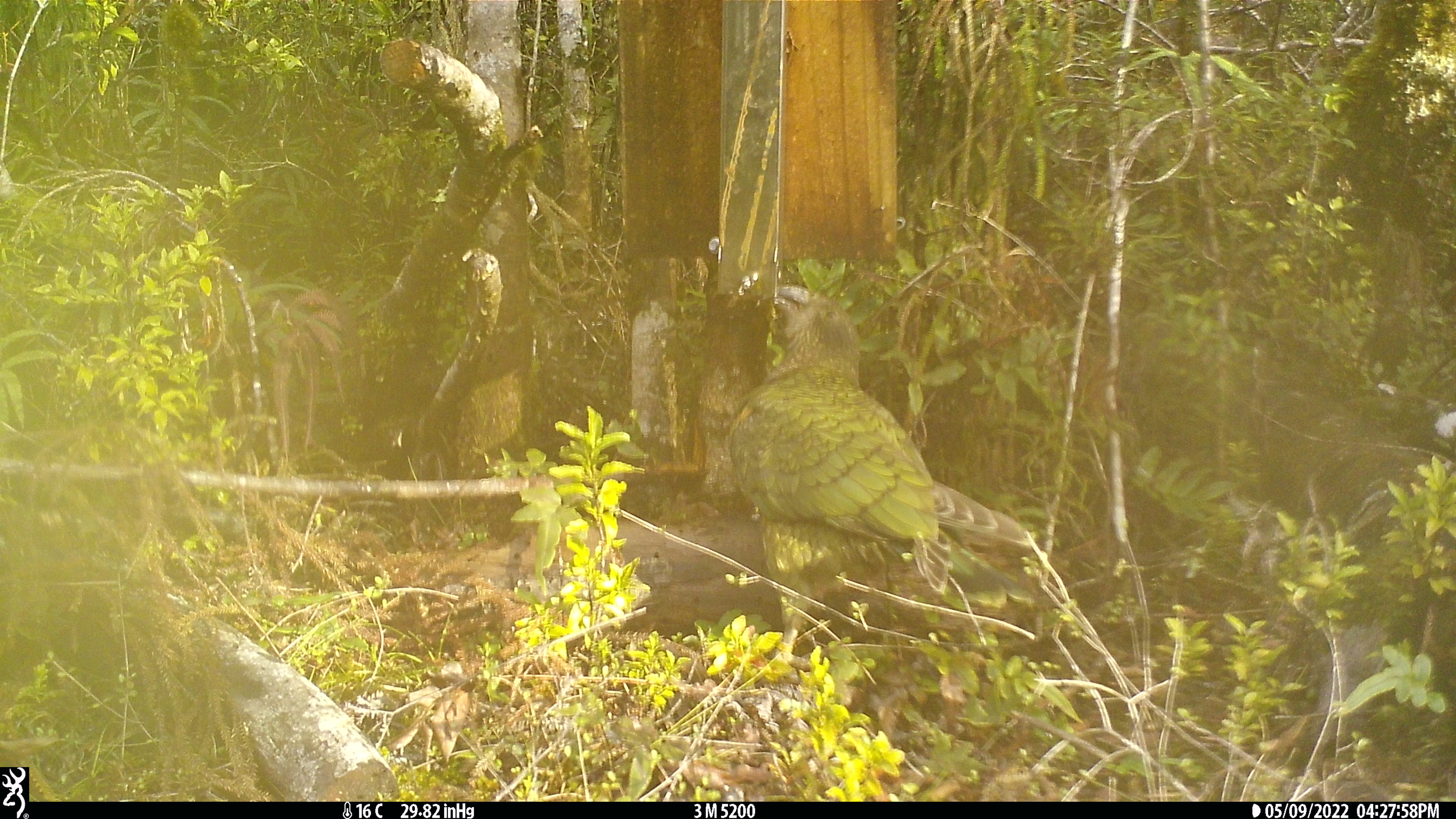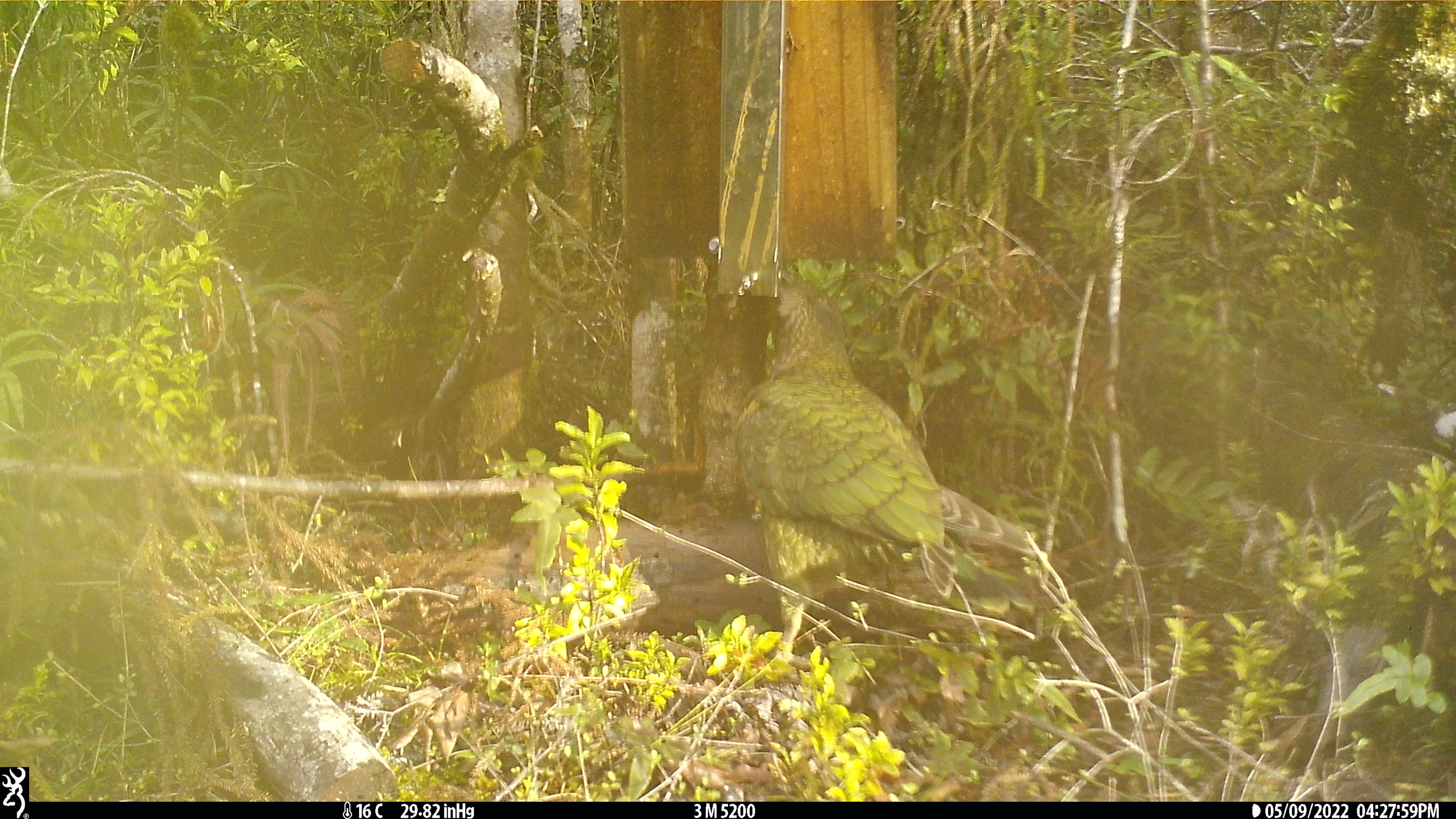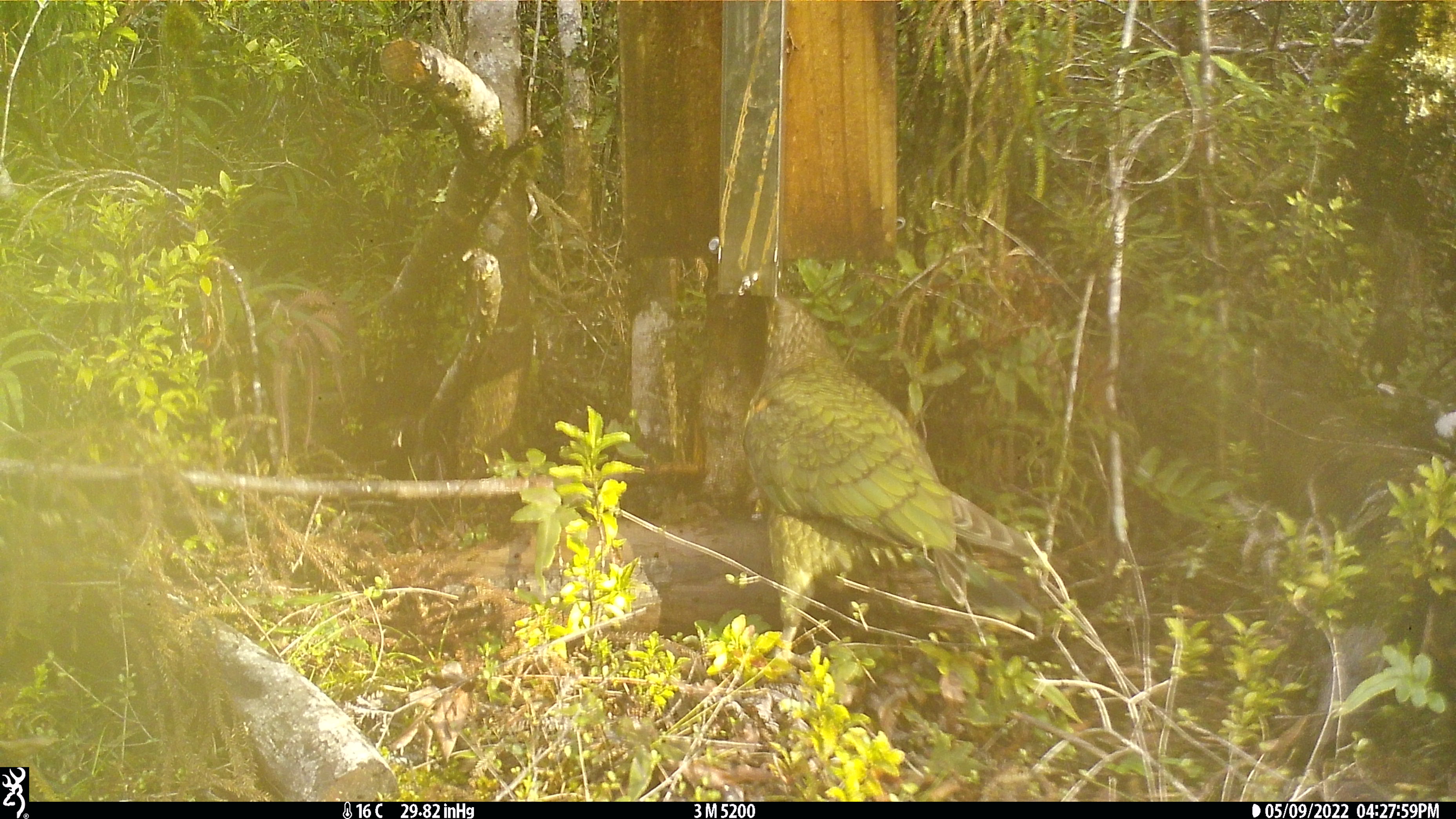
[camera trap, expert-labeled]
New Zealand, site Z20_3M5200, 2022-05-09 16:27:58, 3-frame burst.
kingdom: Animalia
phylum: Chordata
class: Aves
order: Psittaciformes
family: Strigopidae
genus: Nestor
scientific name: Nestor notabilis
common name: kea